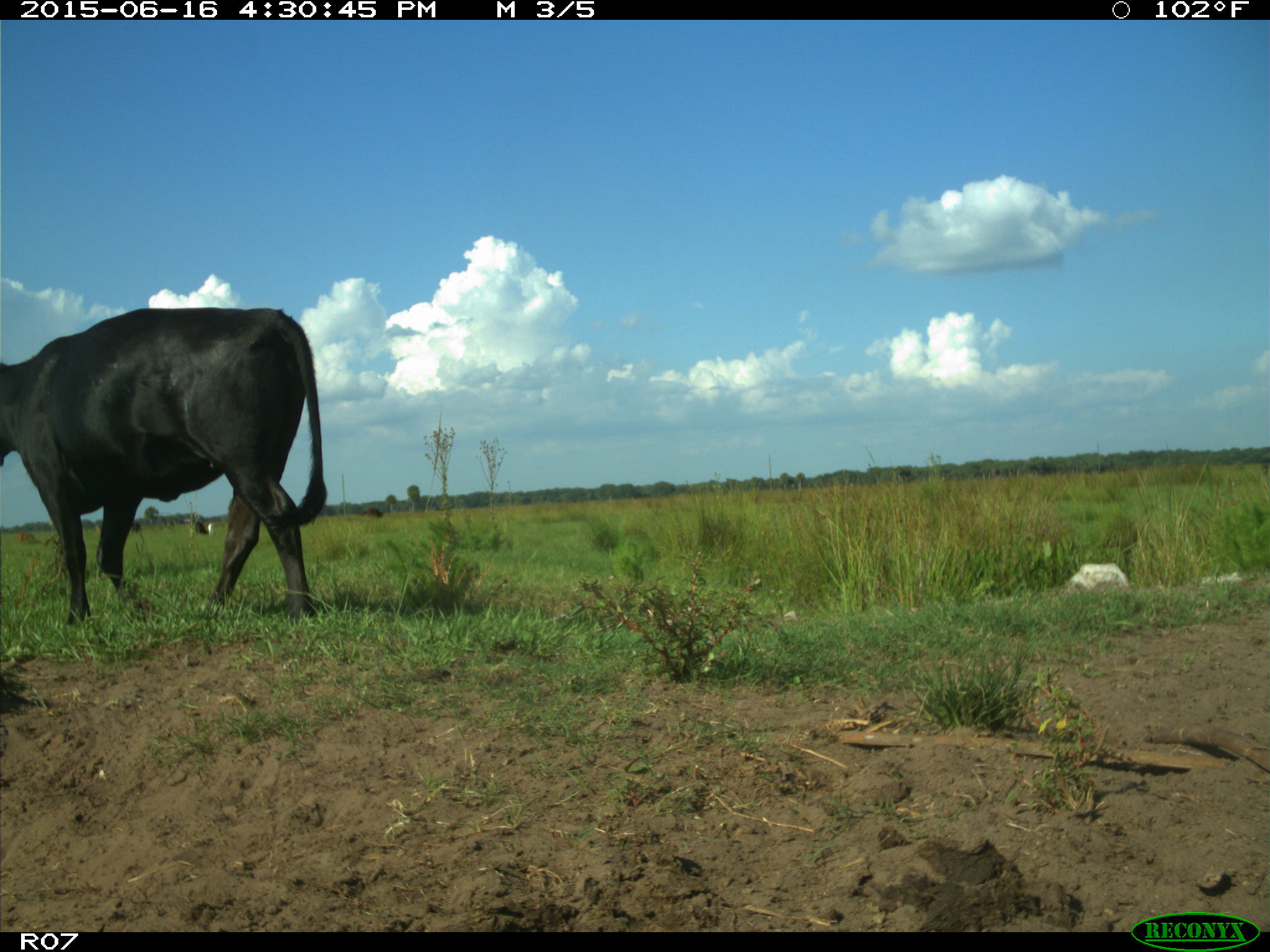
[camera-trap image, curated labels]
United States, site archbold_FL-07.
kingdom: Animalia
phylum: Chordata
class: Mammalia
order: Artiodactyla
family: Bovidae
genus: Bos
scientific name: Bos taurus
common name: domestic cow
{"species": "Bos taurus (domestic cow)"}